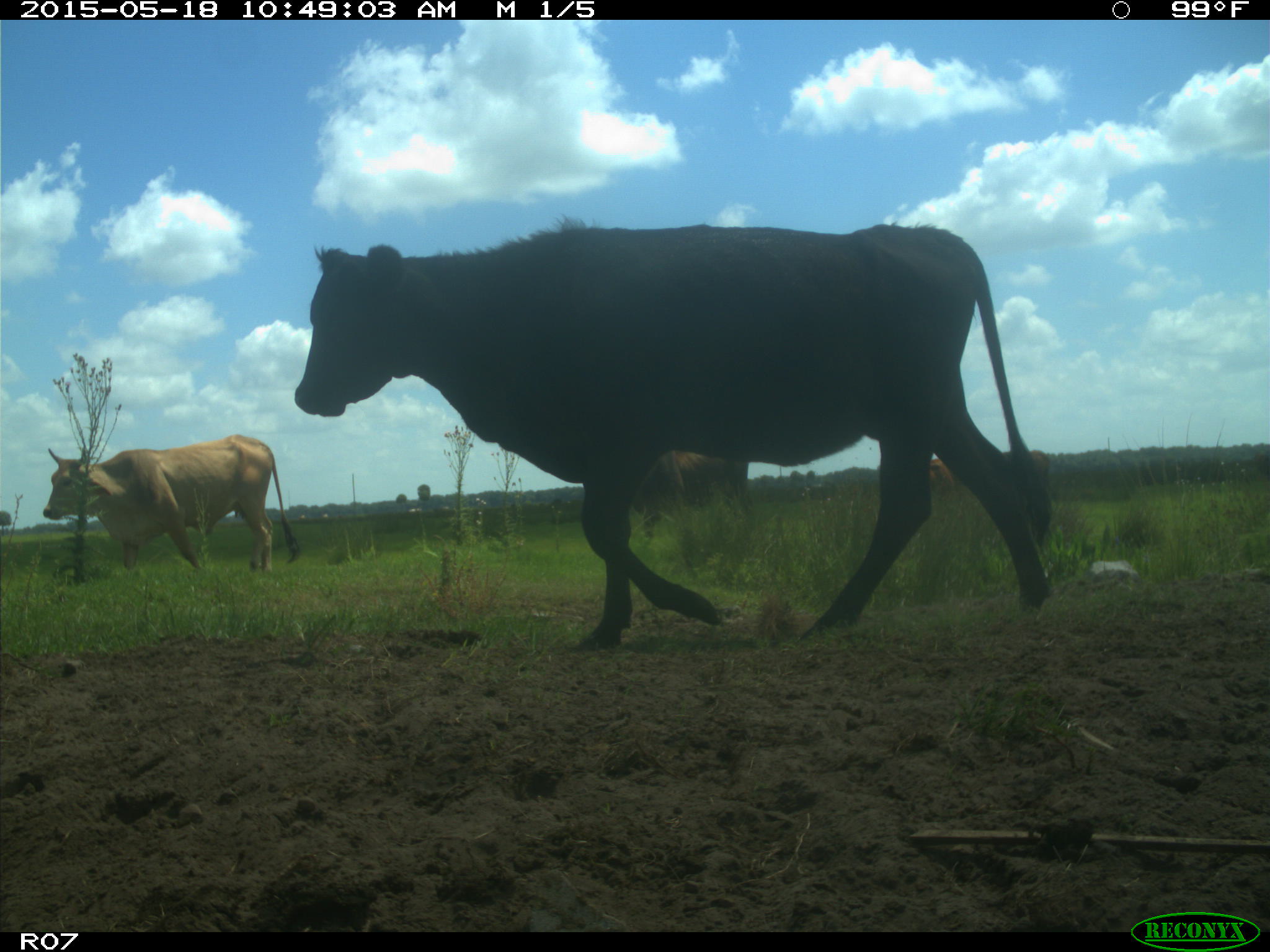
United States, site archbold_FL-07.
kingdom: Animalia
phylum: Chordata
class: Mammalia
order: Artiodactyla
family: Bovidae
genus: Bos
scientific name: Bos taurus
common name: domestic cow